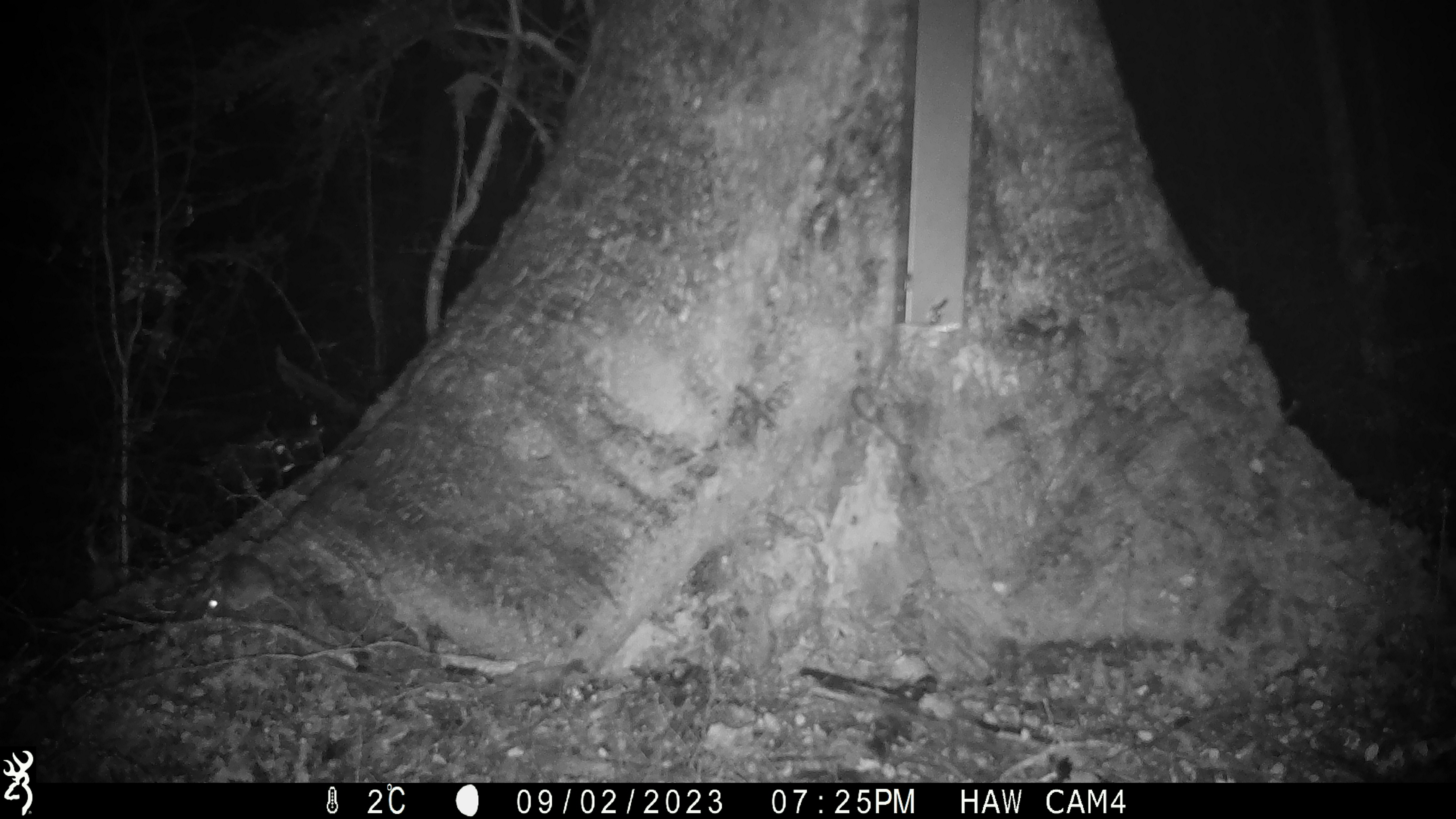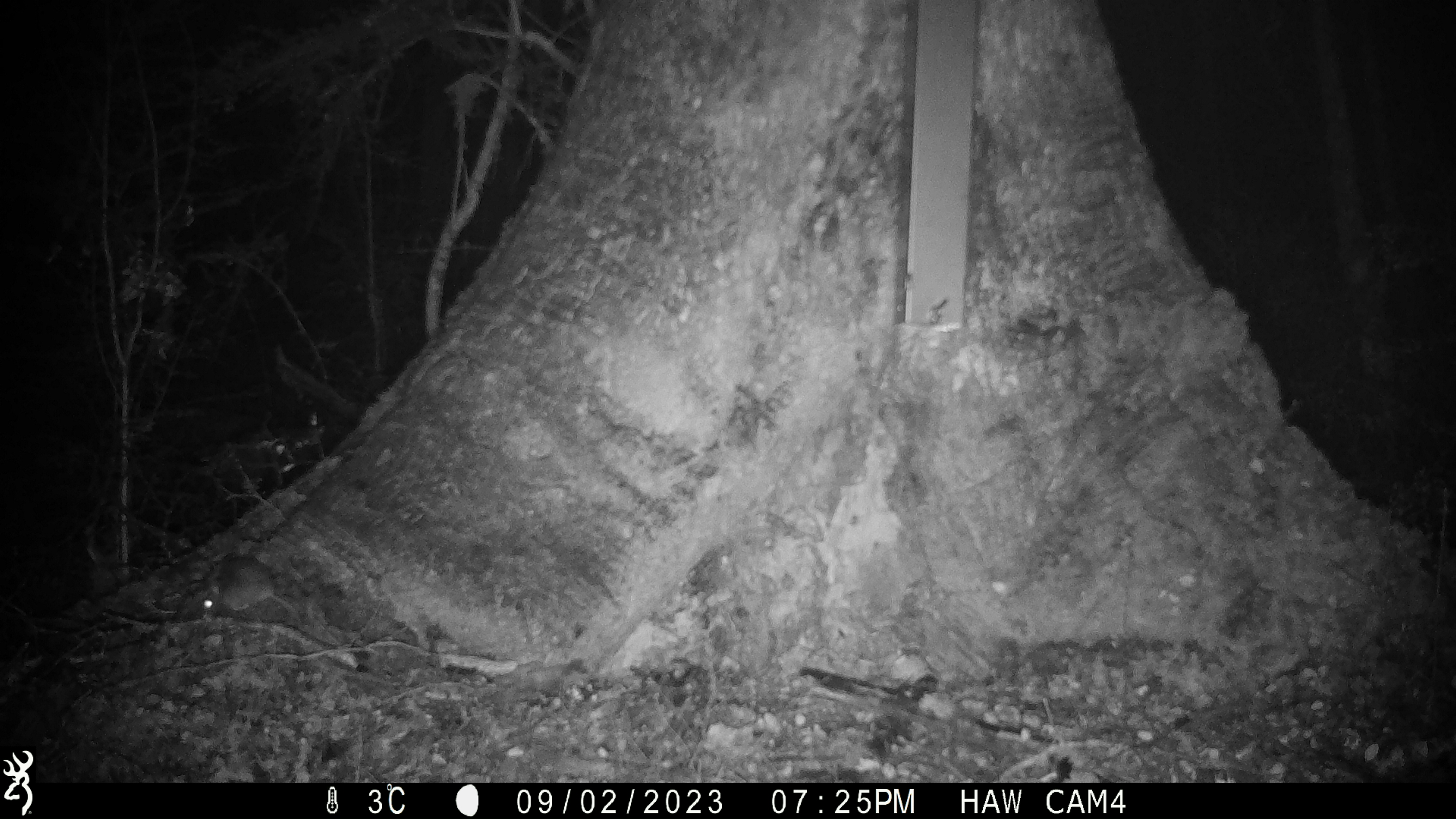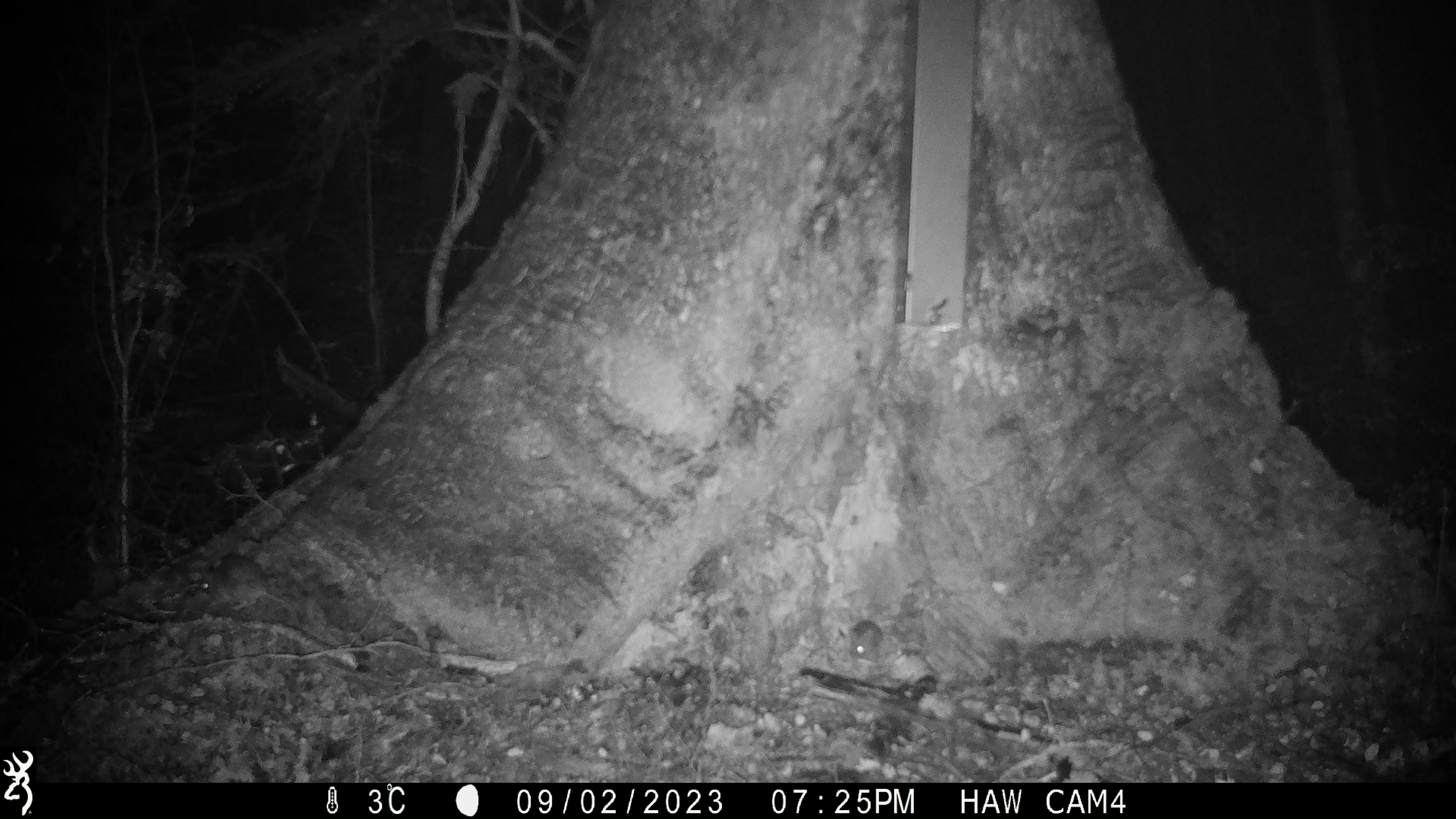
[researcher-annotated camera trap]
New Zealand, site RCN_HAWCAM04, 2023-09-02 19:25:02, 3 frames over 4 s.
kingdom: Animalia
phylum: Chordata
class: Mammalia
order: Rodentia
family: Muridae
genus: Mus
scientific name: Mus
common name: mouse